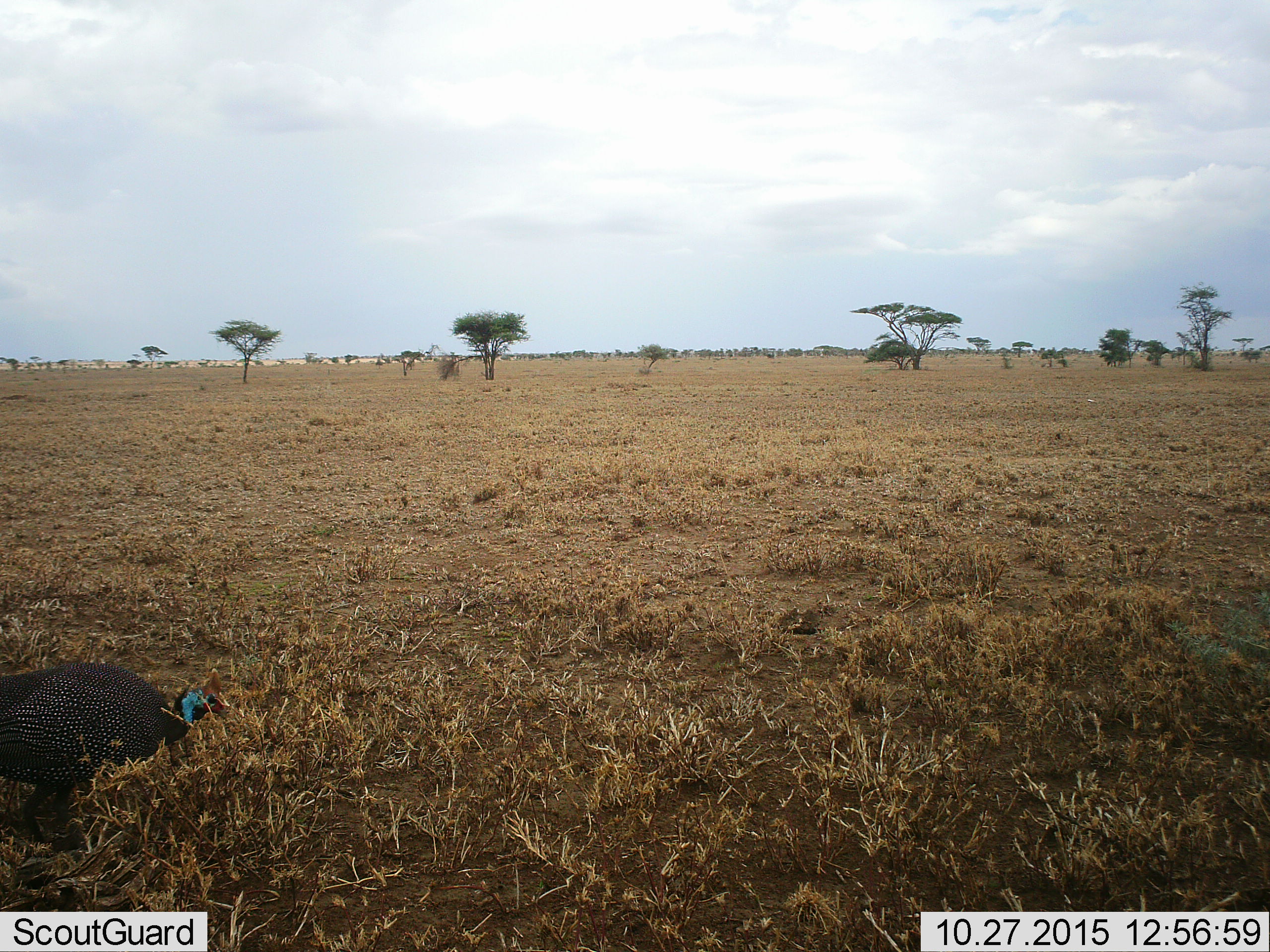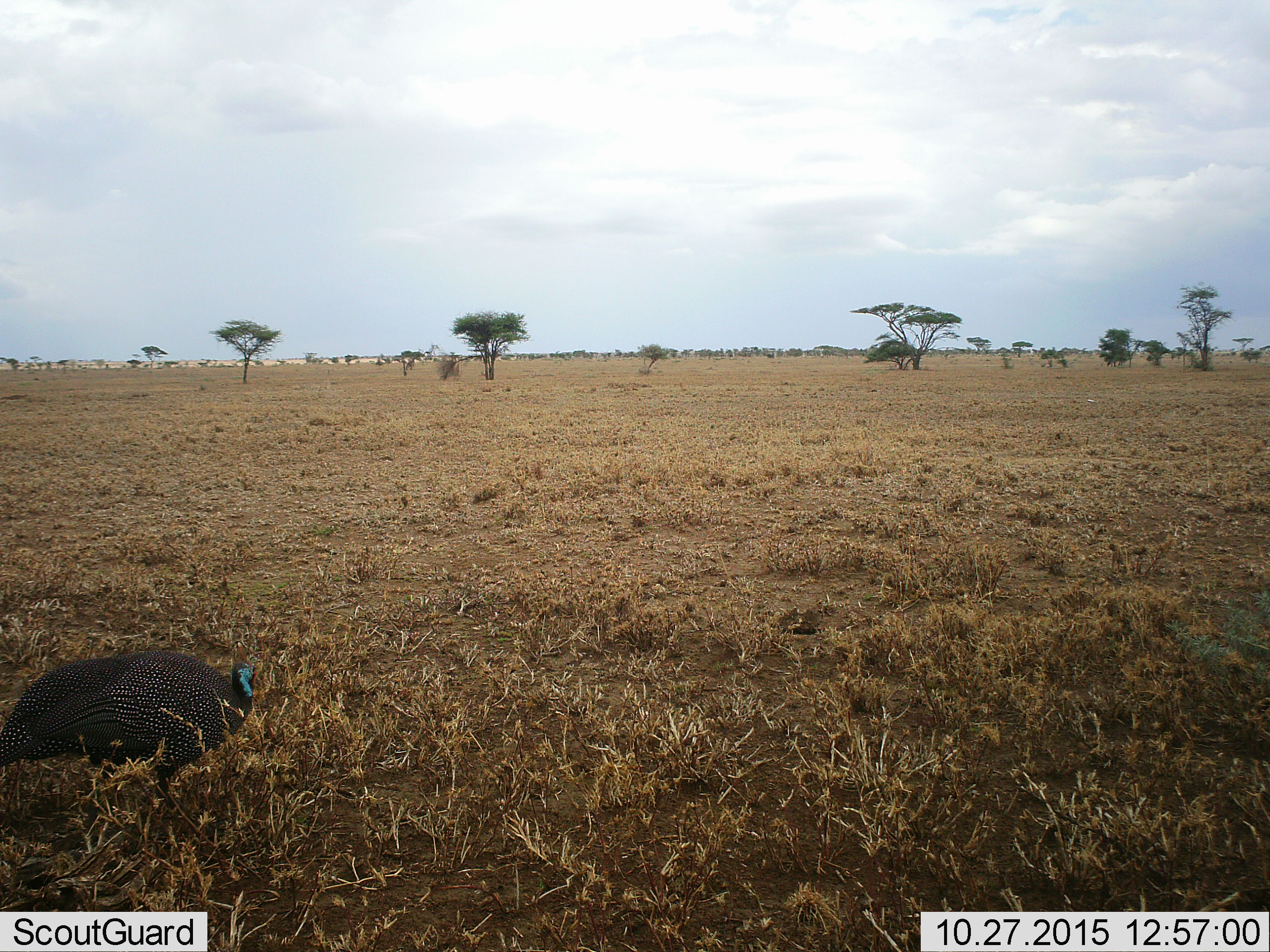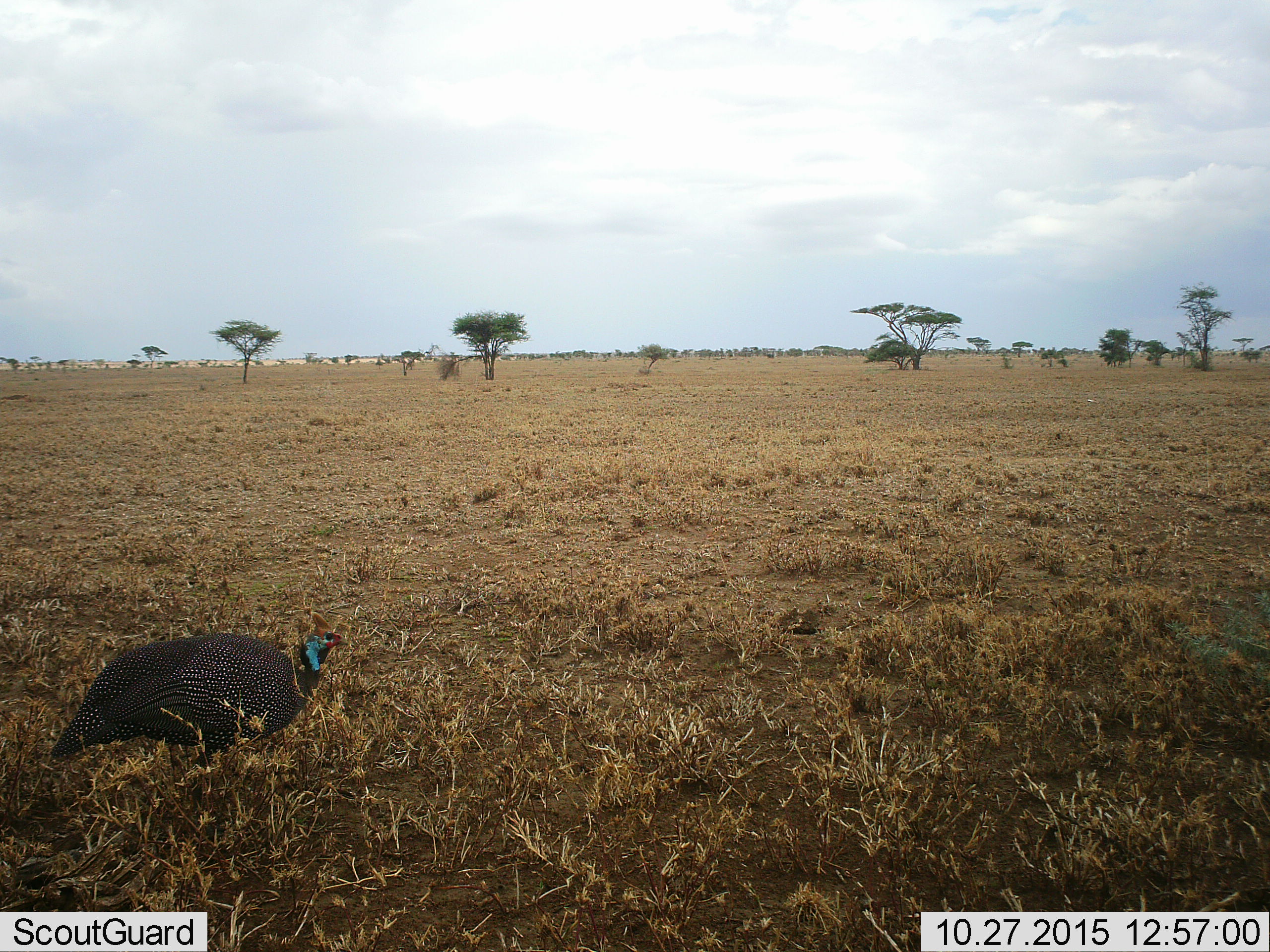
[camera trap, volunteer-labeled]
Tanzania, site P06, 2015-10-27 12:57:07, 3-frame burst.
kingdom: Animalia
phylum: Chordata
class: Aves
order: Galliformes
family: Numididae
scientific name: Numididae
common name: guinea fowl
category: guineafowl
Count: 1.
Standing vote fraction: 0%.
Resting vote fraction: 0%.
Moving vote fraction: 100%.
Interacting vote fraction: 0%.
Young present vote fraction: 0%.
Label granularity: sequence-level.